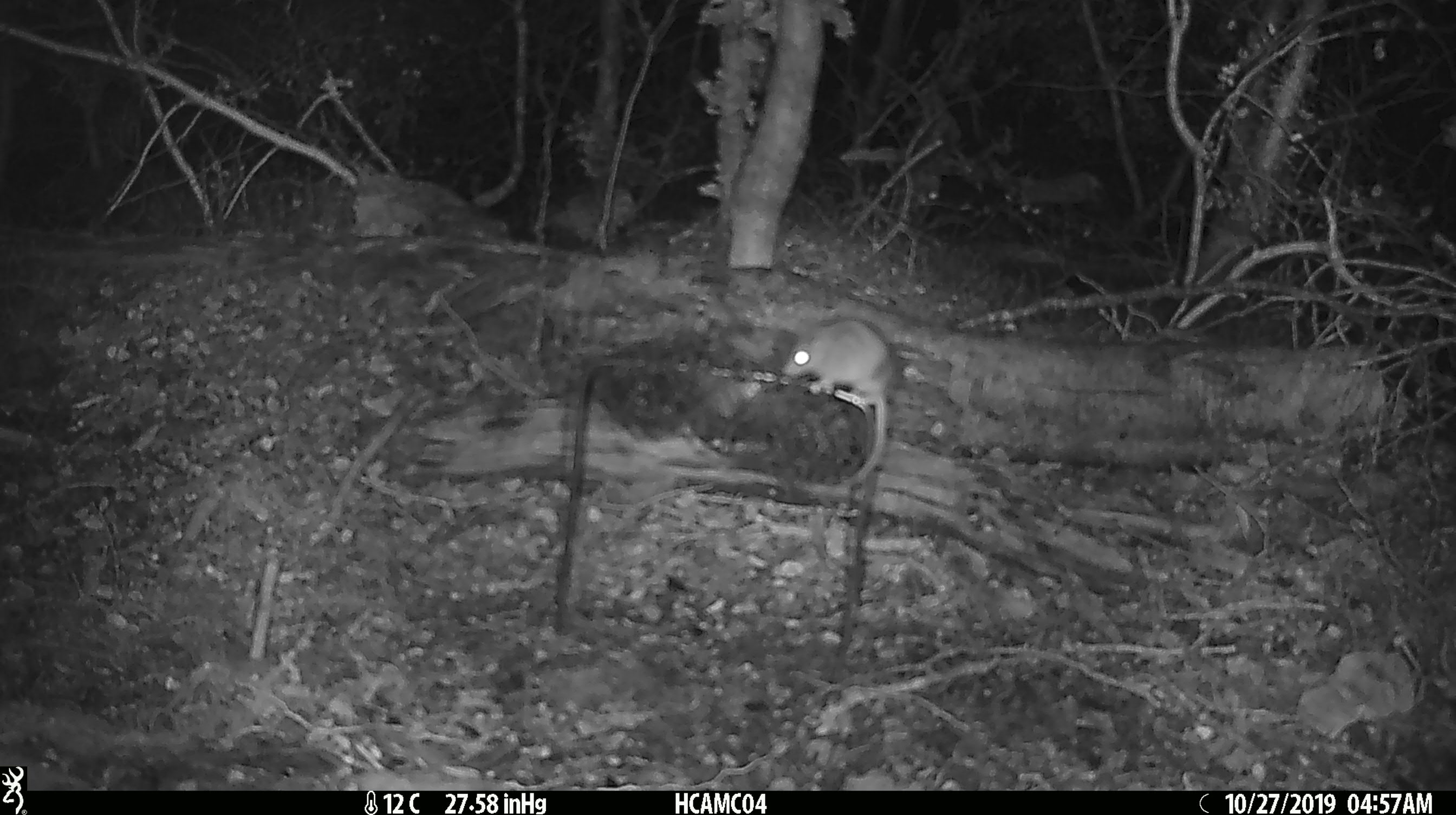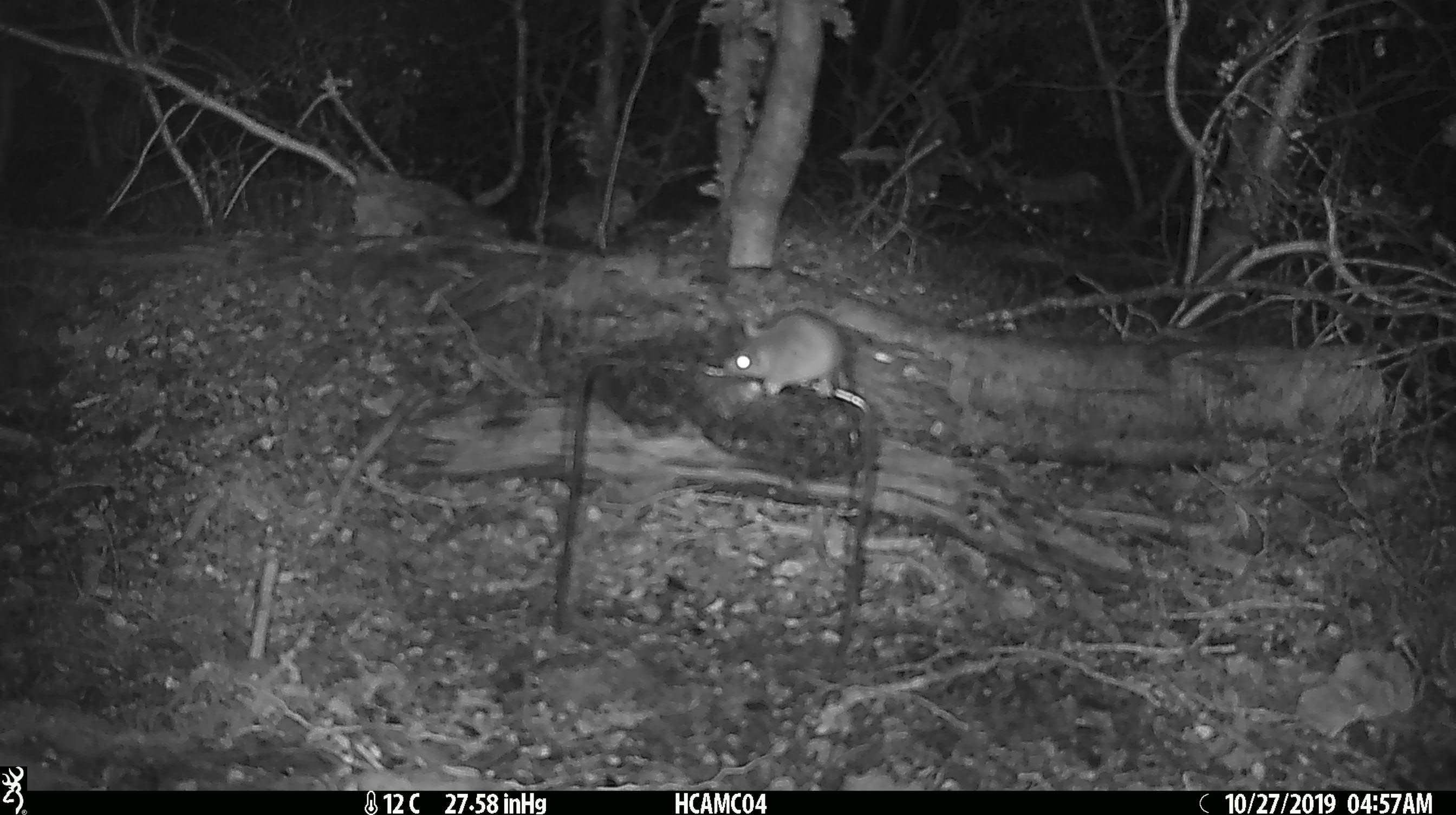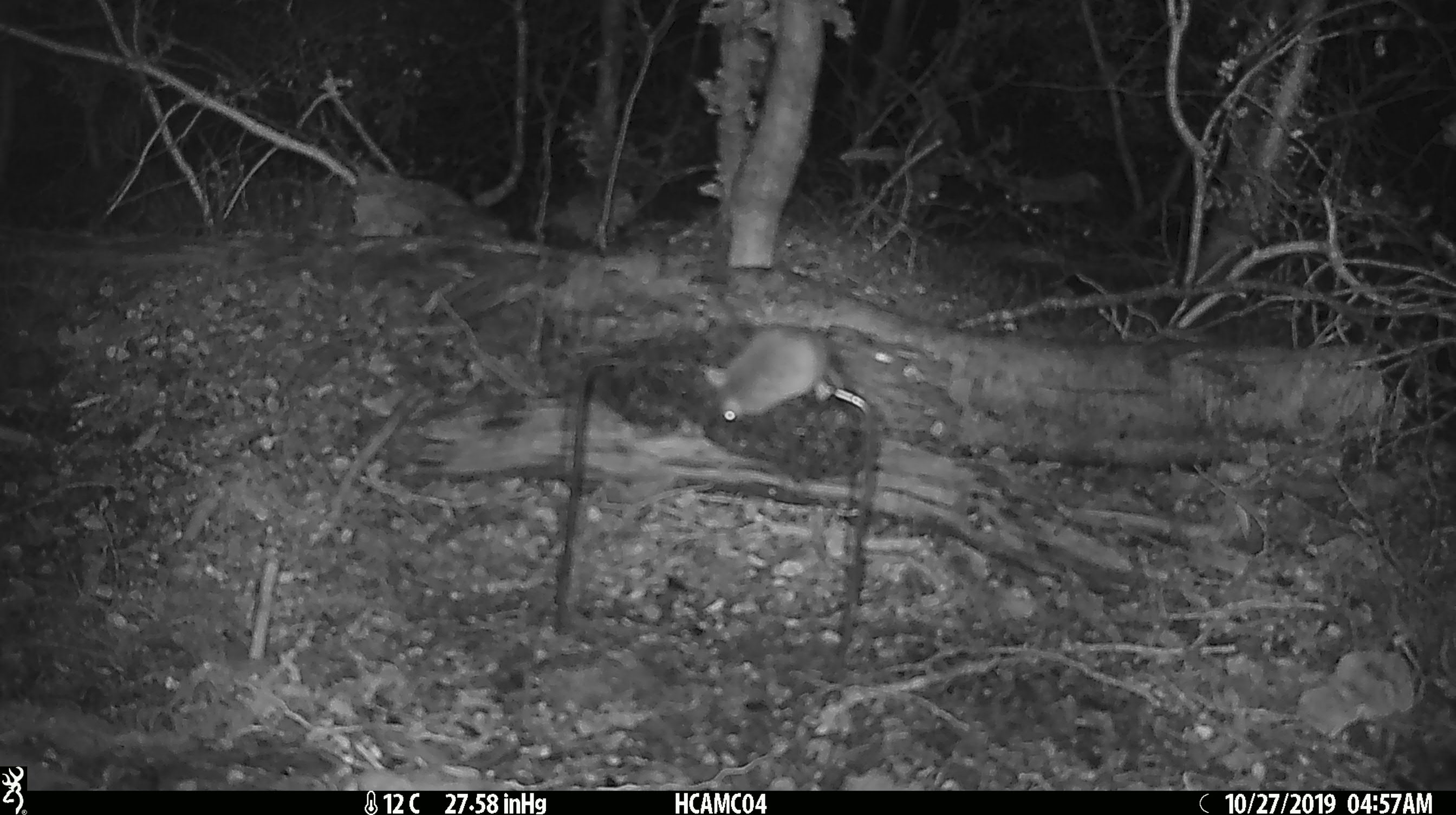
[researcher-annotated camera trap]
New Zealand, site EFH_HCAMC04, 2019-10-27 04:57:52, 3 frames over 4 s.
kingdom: Animalia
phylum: Chordata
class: Mammalia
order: Rodentia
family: Muridae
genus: Mus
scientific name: Mus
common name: mouse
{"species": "mouse (Mus)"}